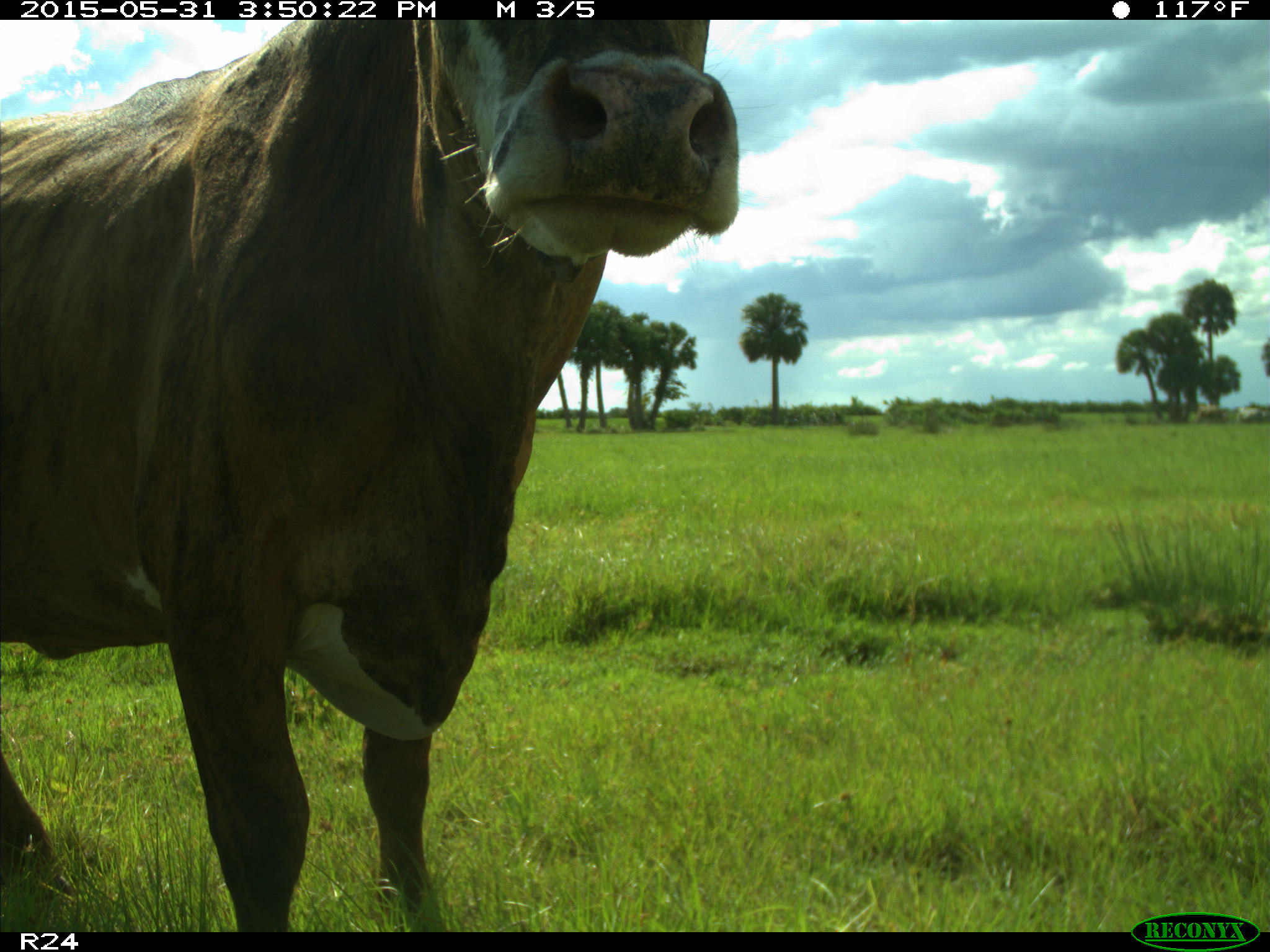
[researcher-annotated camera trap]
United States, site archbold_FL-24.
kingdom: Animalia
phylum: Chordata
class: Mammalia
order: Artiodactyla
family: Bovidae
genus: Bos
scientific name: Bos taurus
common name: domestic cow